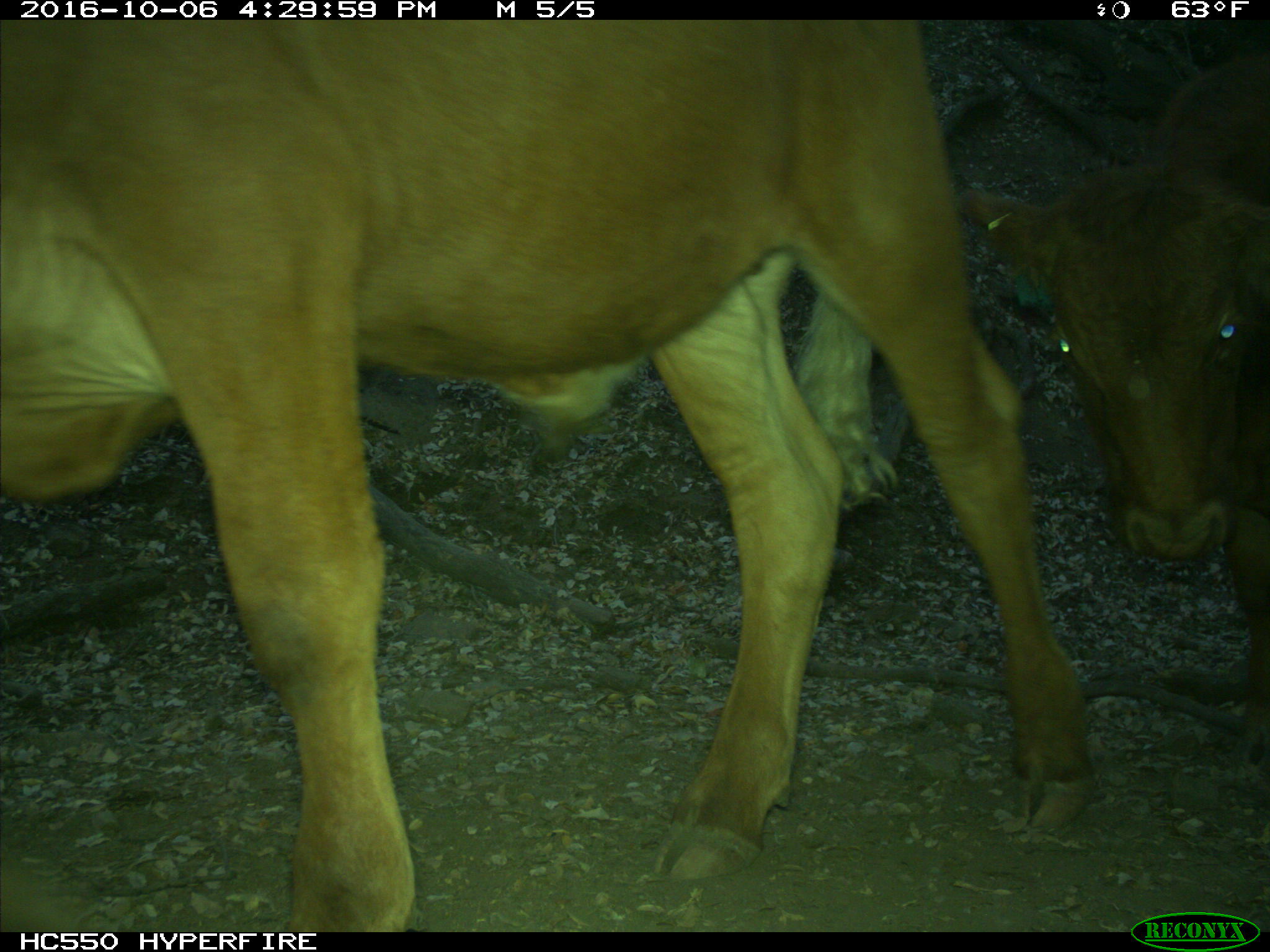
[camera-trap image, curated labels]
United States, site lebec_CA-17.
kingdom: Animalia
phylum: Chordata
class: Mammalia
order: Artiodactyla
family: Bovidae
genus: Bos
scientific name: Bos taurus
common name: domestic cow